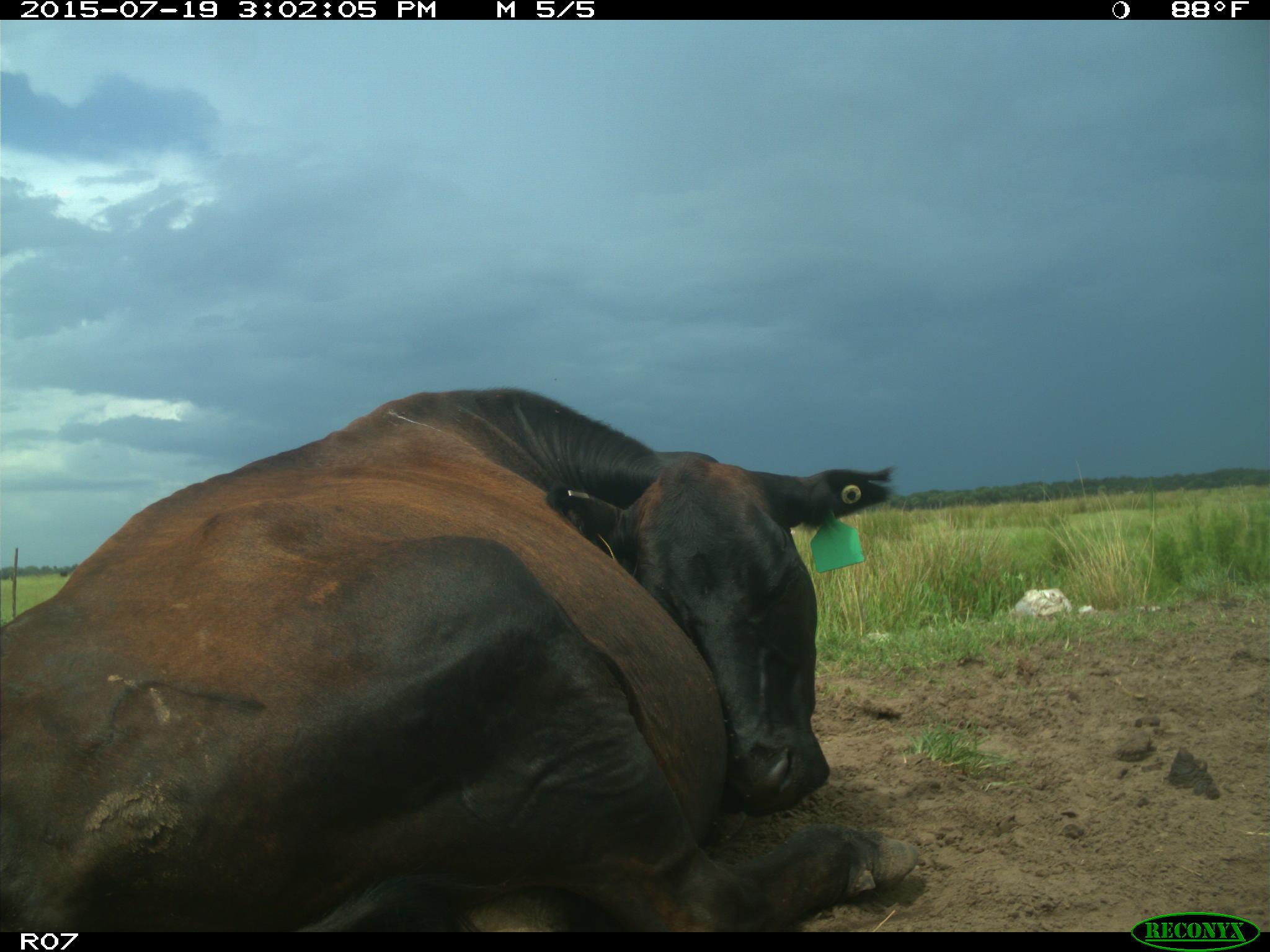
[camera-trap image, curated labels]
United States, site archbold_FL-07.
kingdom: Animalia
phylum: Chordata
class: Mammalia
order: Artiodactyla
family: Bovidae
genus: Bos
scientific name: Bos taurus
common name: domestic cow